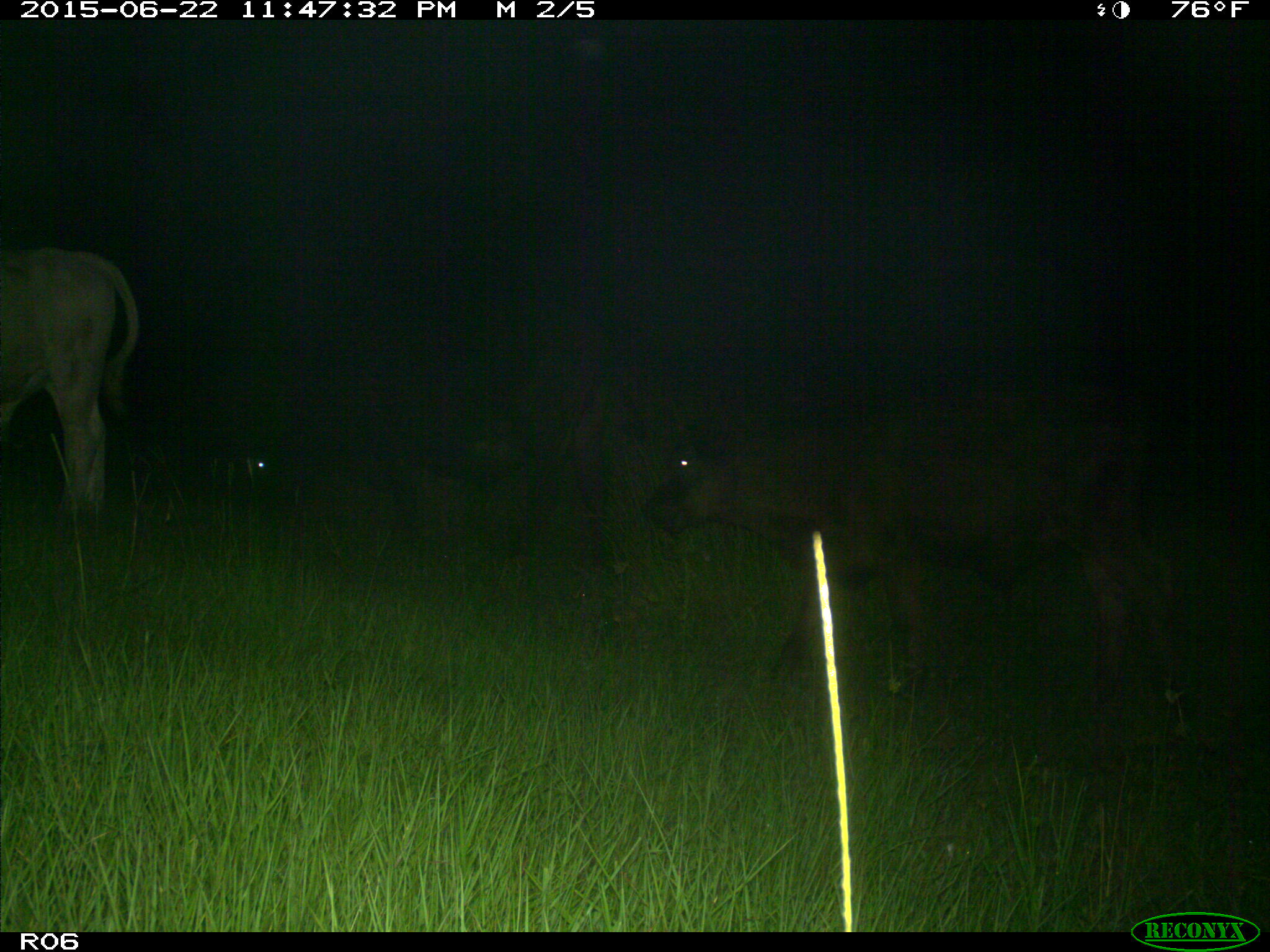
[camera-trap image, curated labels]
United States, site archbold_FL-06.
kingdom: Animalia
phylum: Chordata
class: Mammalia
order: Artiodactyla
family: Bovidae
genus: Bos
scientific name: Bos taurus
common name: domestic cow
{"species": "Bos taurus (domestic cow)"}